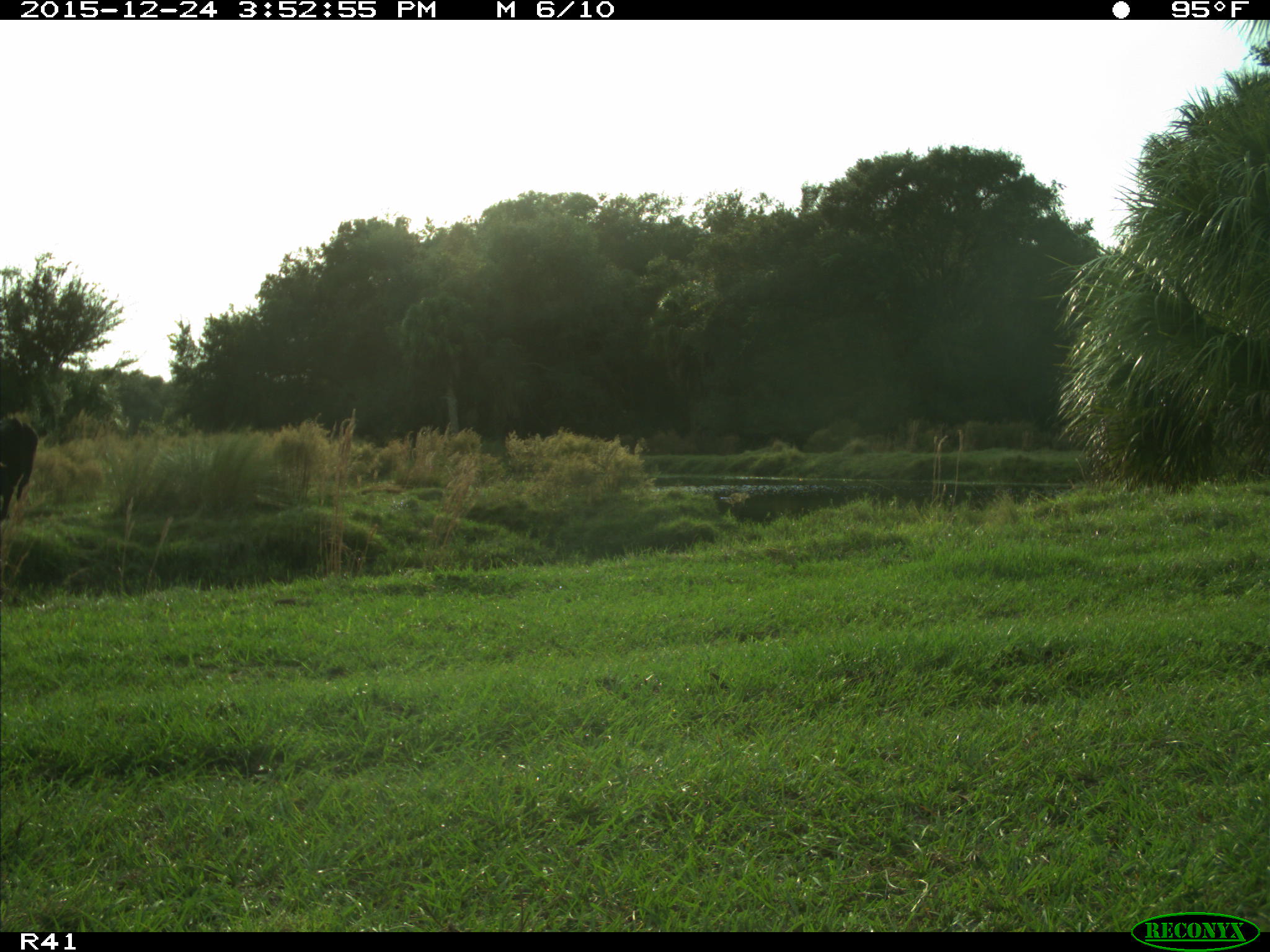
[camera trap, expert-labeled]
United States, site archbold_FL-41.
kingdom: Animalia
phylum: Chordata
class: Mammalia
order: Artiodactyla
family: Bovidae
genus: Bos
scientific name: Bos taurus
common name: domestic cow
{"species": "Bos taurus (domestic cow)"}